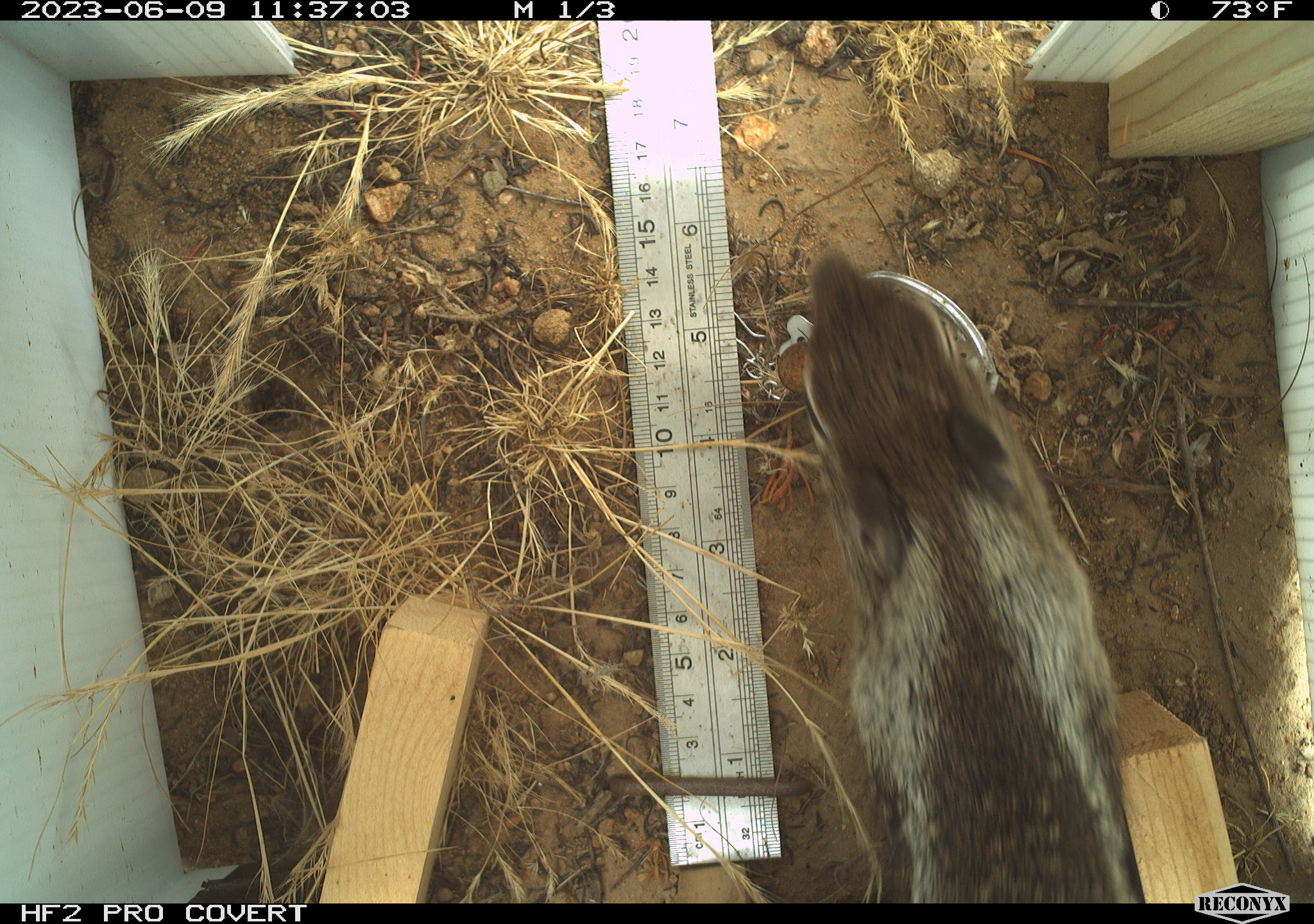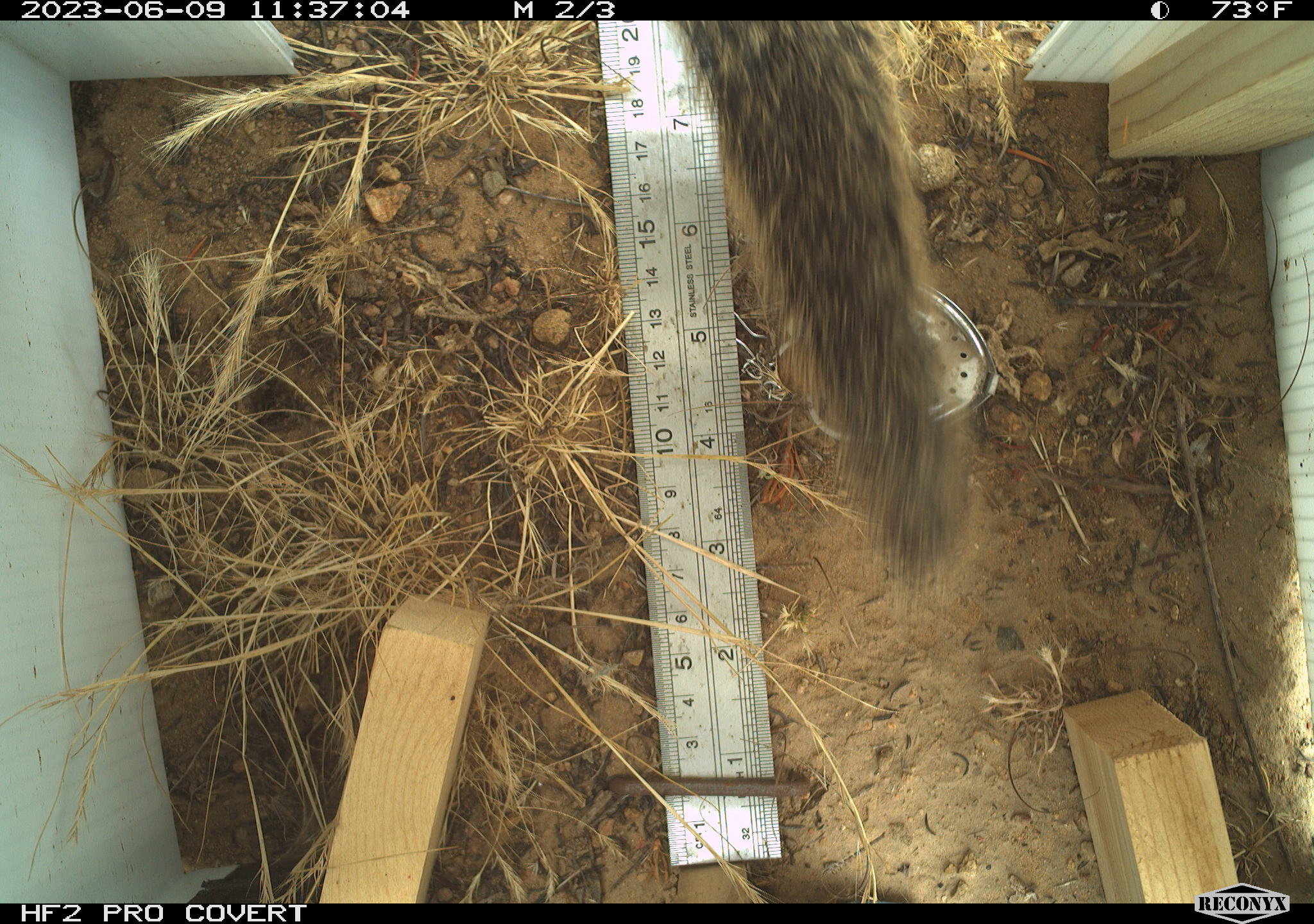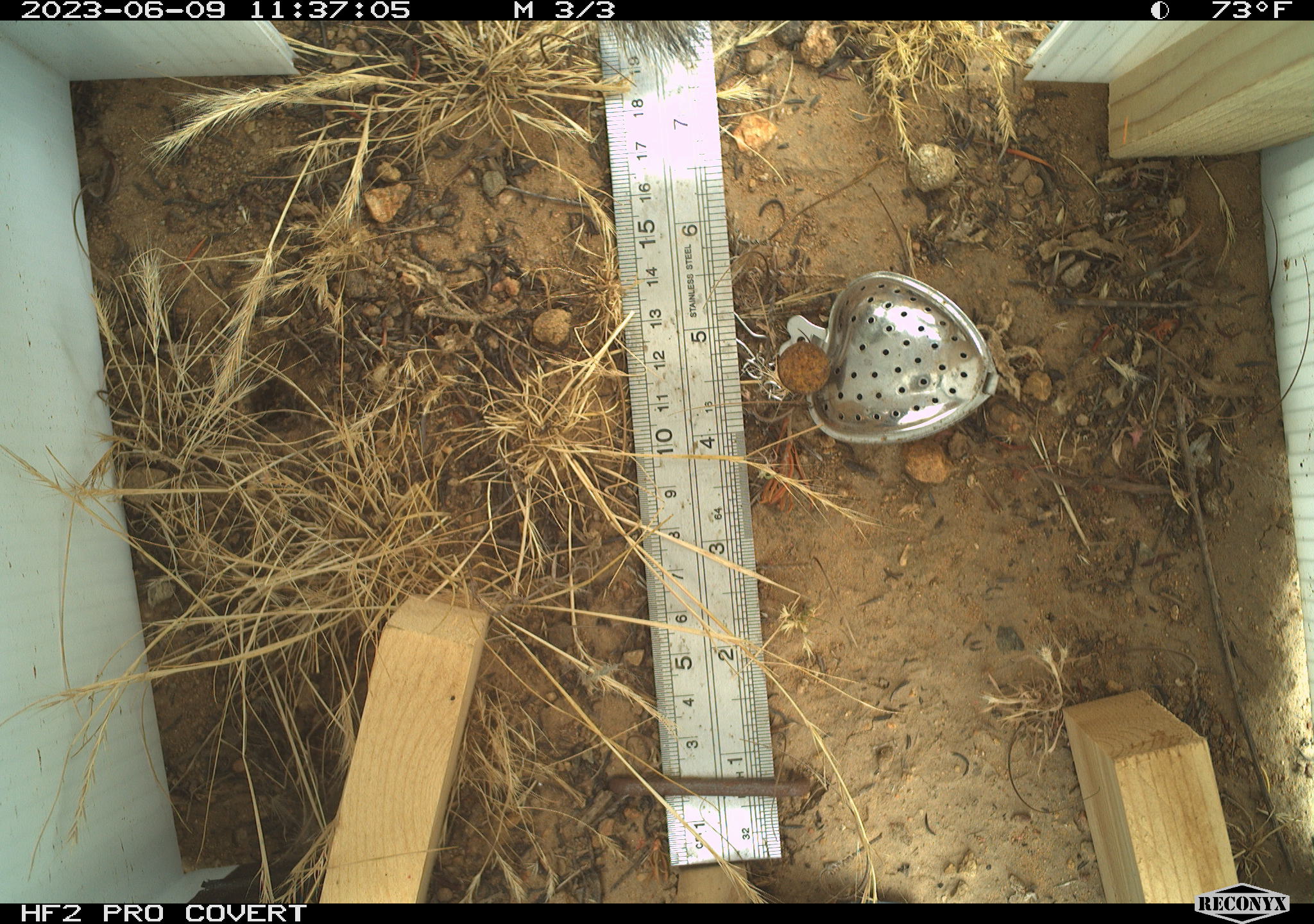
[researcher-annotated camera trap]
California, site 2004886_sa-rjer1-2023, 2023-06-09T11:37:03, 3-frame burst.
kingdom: Animalia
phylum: Chordata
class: Mammalia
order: Rodentia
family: Sciuridae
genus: Otospermophilus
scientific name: Otospermophilus beecheyi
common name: california ground squirrel